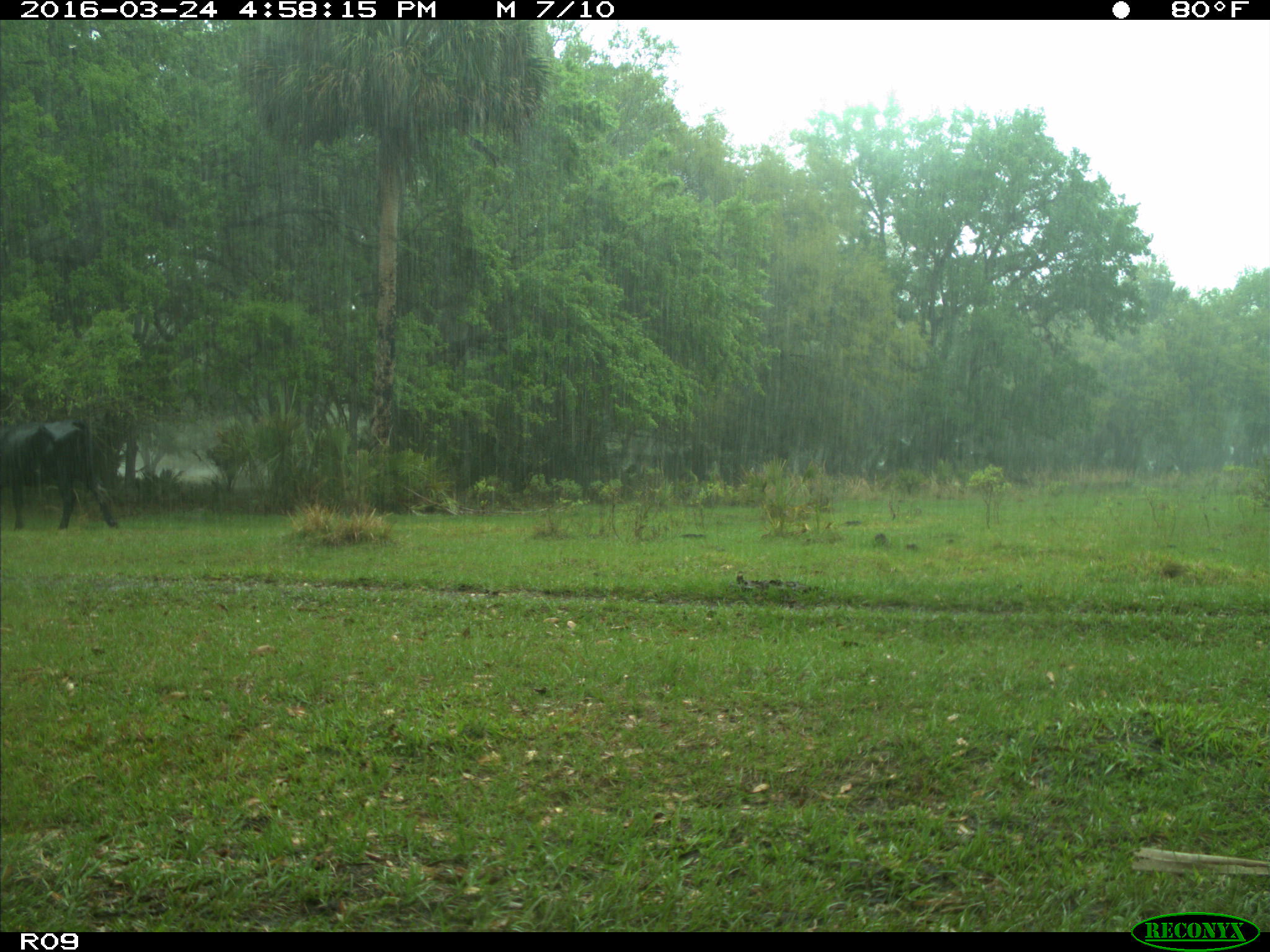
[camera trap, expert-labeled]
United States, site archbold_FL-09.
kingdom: Animalia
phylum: Chordata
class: Mammalia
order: Artiodactyla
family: Bovidae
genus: Bos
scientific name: Bos taurus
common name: domestic cow